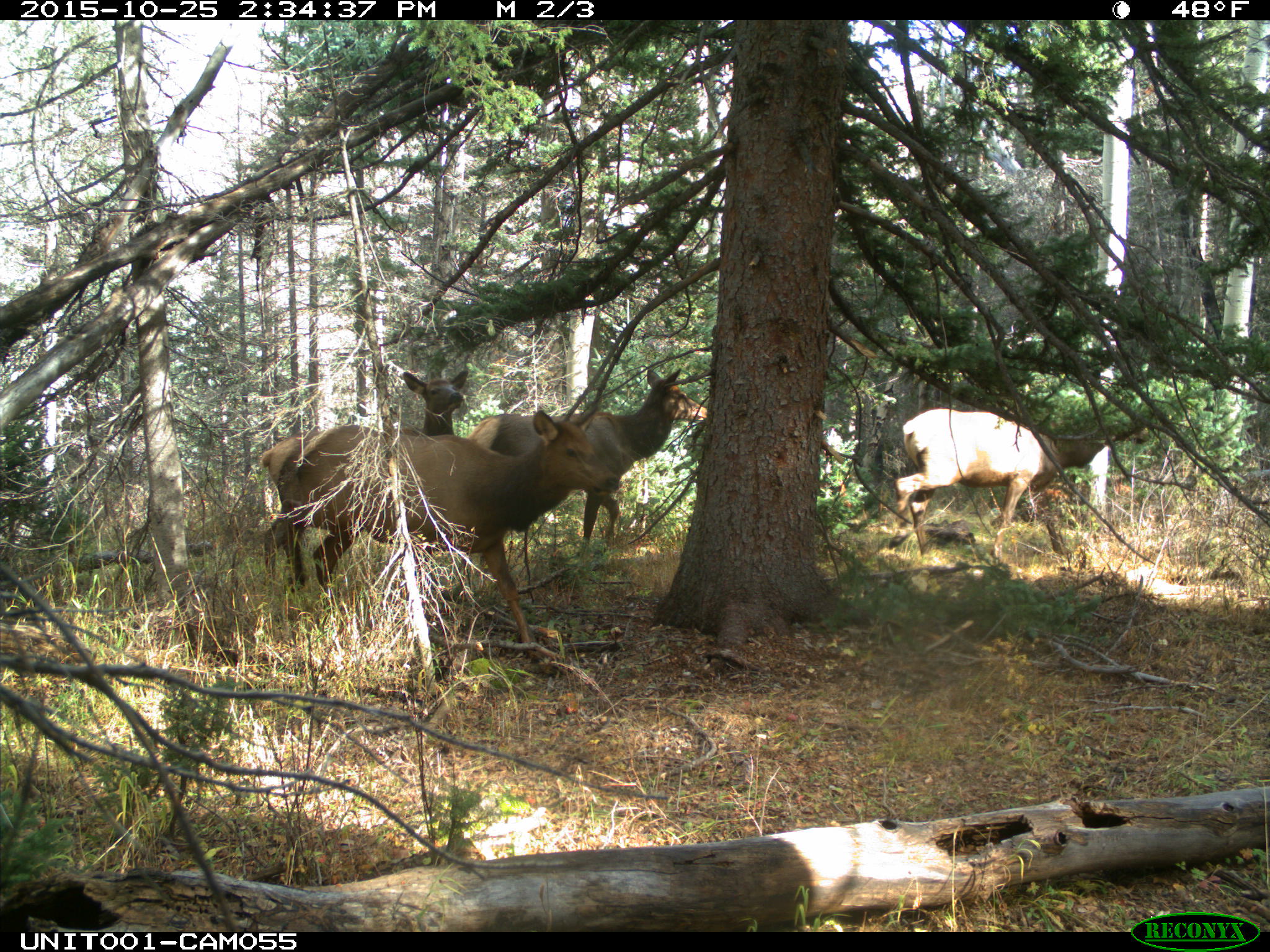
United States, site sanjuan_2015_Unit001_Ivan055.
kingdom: Animalia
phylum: Chordata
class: Mammalia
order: Artiodactyla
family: Cervidae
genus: Cervus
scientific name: Cervus elaphus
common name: red deer